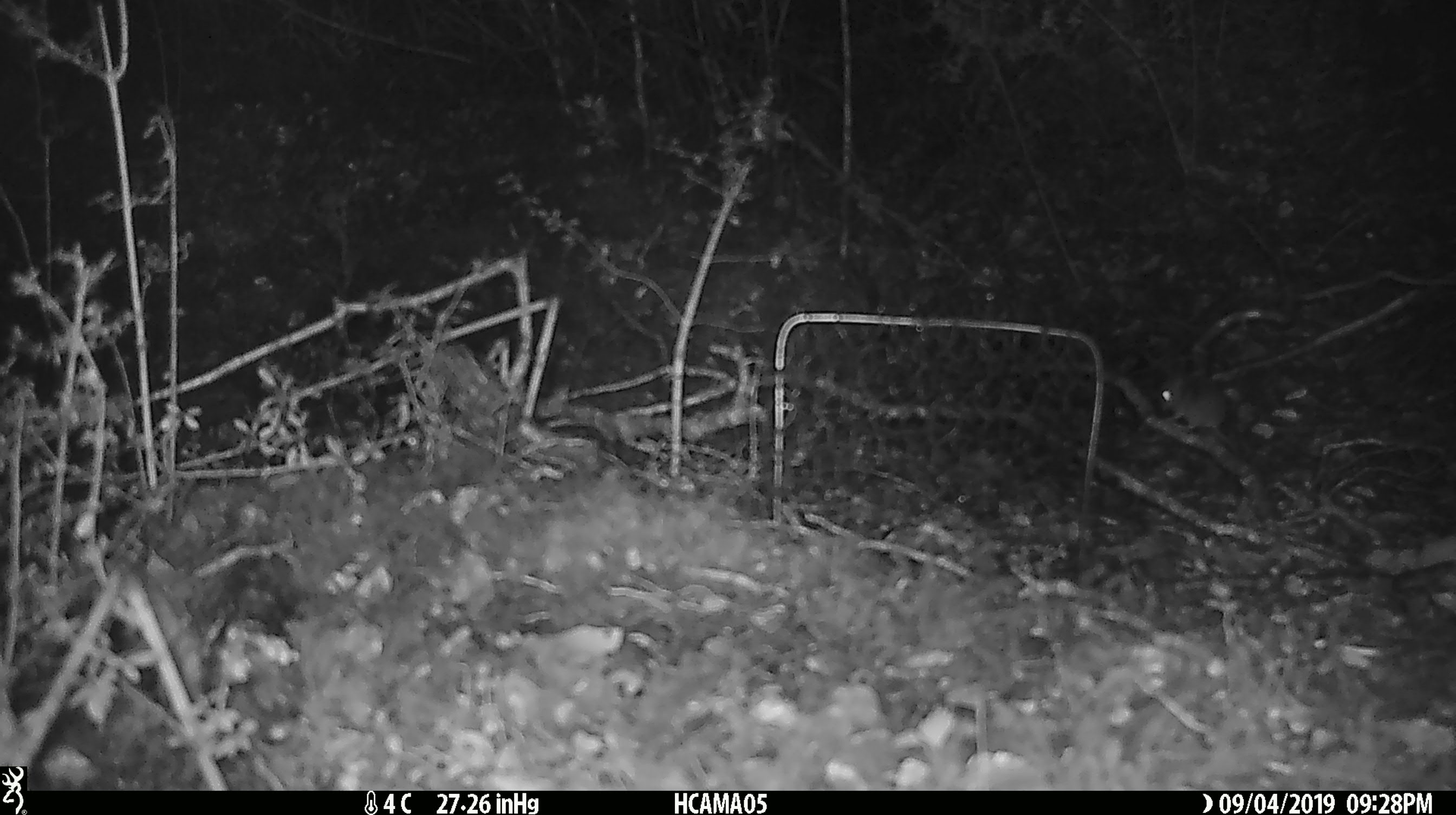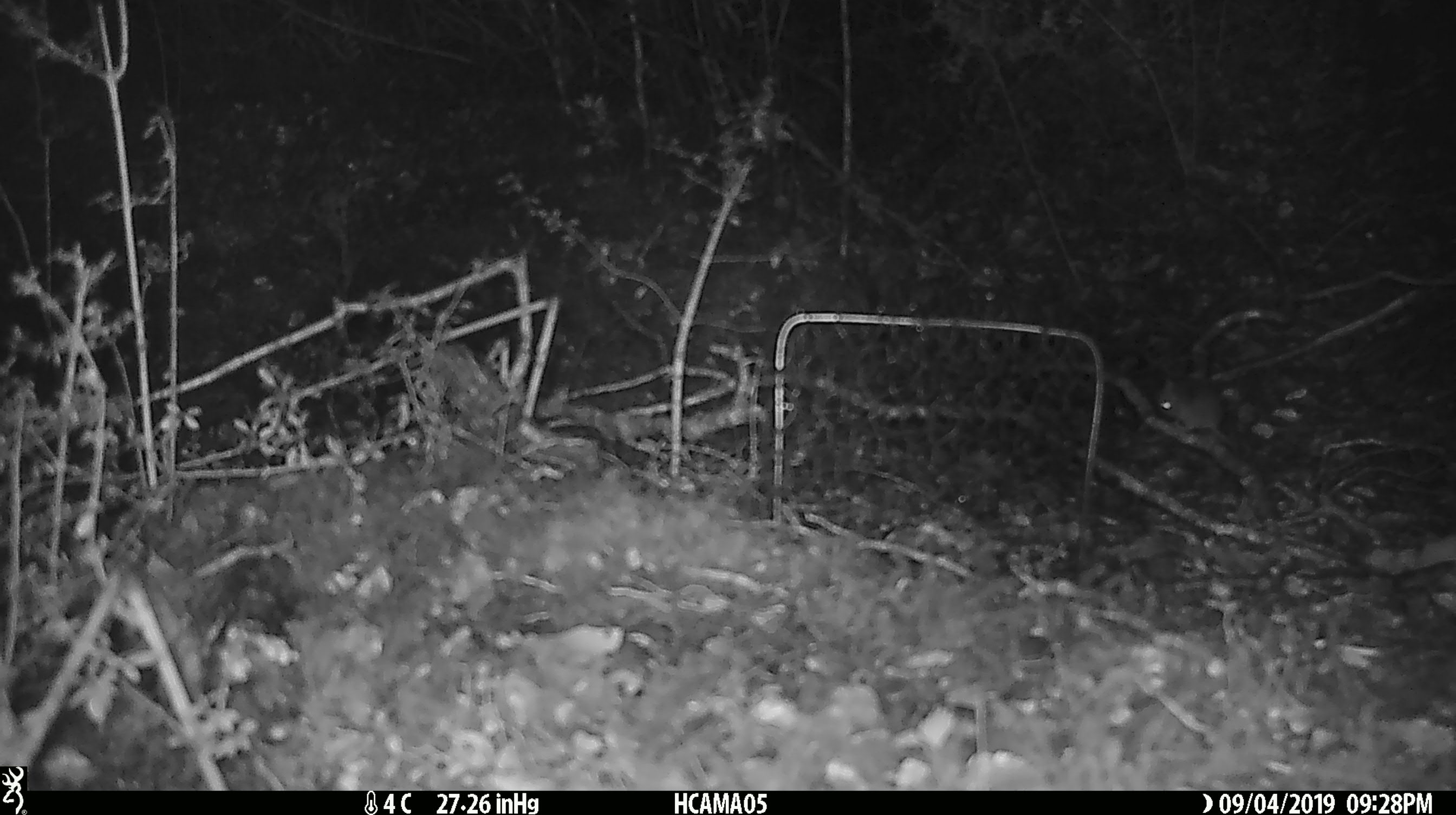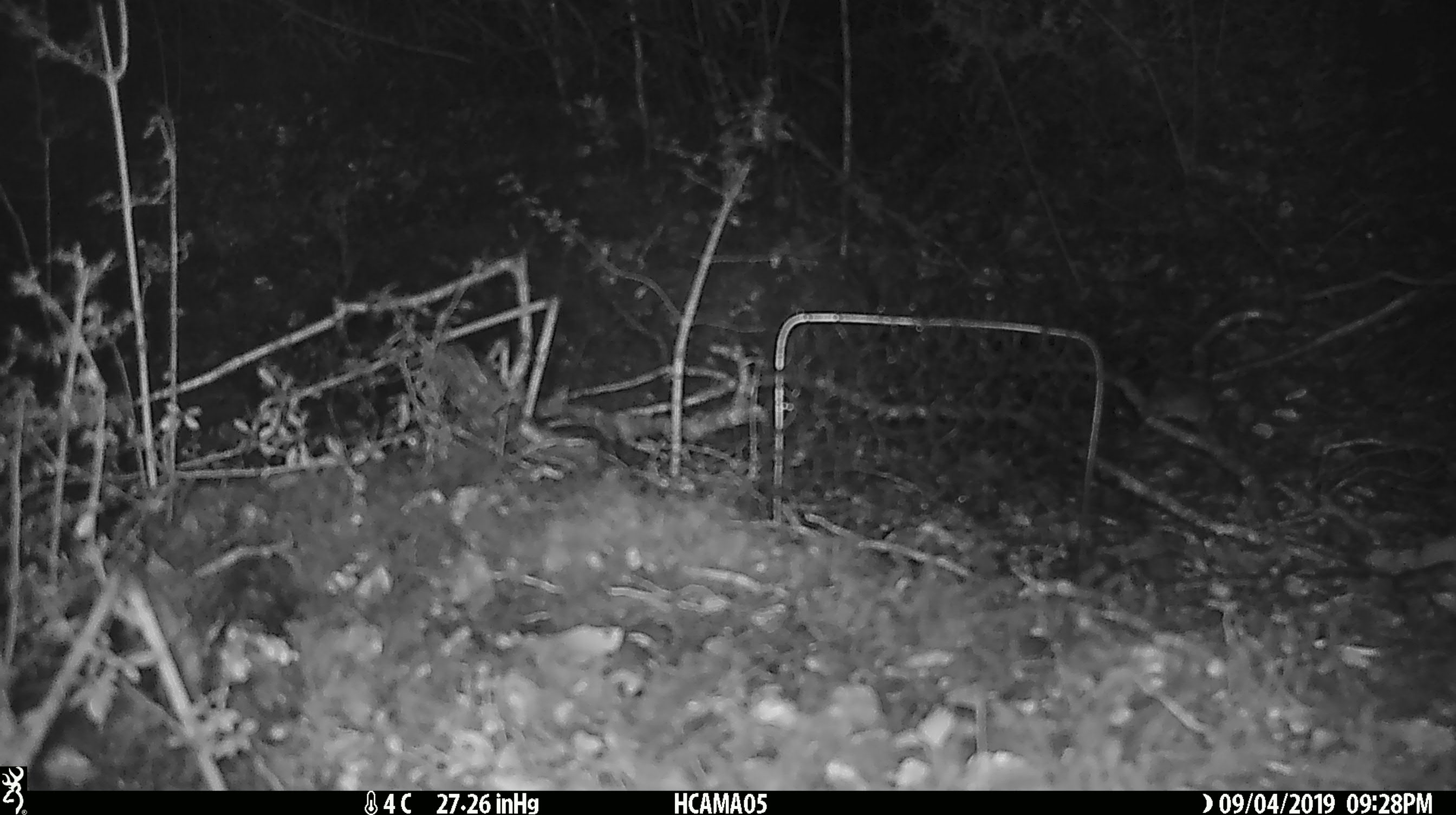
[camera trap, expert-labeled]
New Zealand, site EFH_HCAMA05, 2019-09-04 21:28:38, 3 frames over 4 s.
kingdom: Animalia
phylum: Chordata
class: Mammalia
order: Rodentia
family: Muridae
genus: Mus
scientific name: Mus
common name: mouse